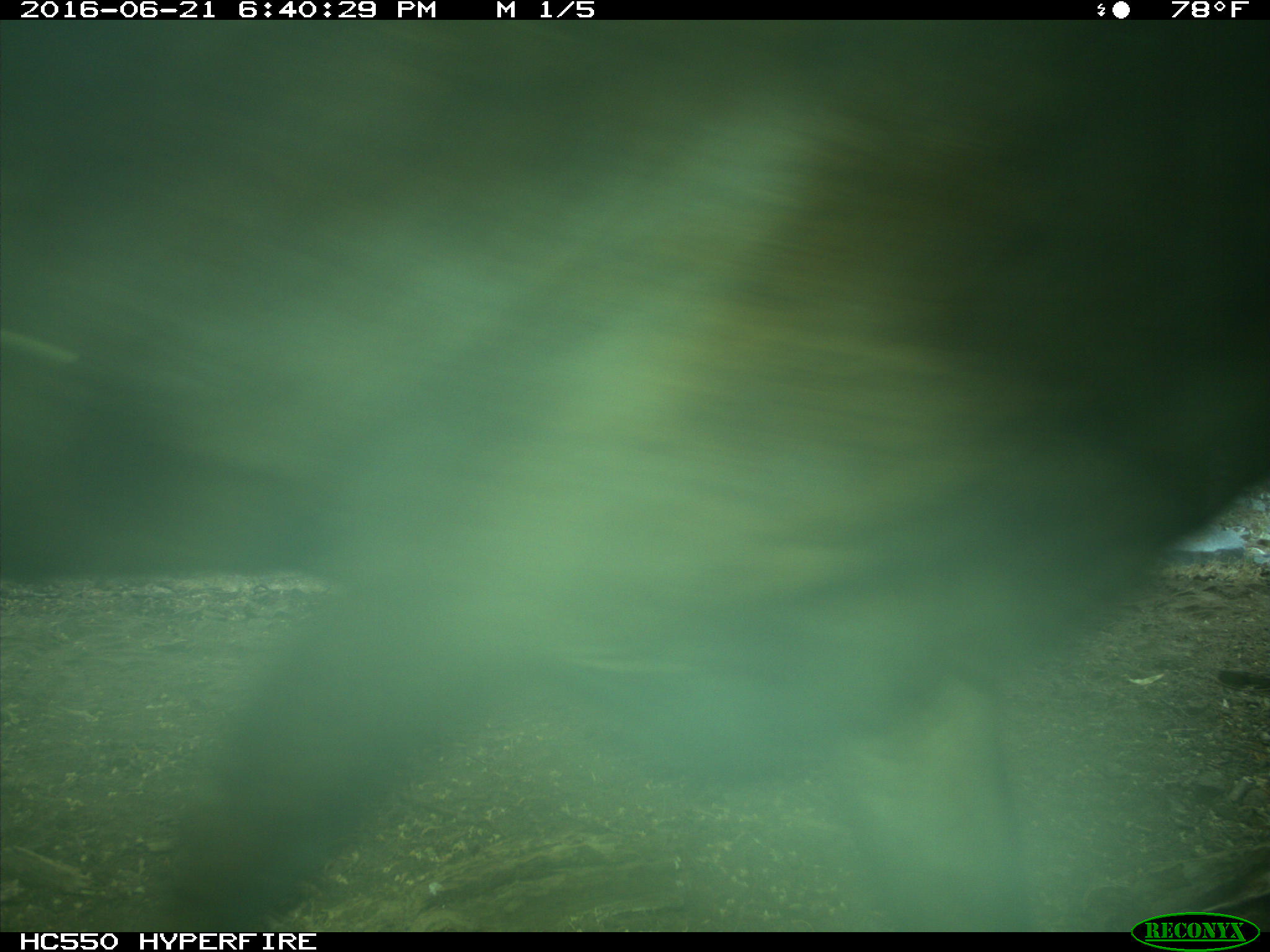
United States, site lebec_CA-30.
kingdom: Animalia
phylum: Chordata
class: Mammalia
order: Artiodactyla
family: Bovidae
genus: Bos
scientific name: Bos taurus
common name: domestic cow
Bos taurus (domestic cow).